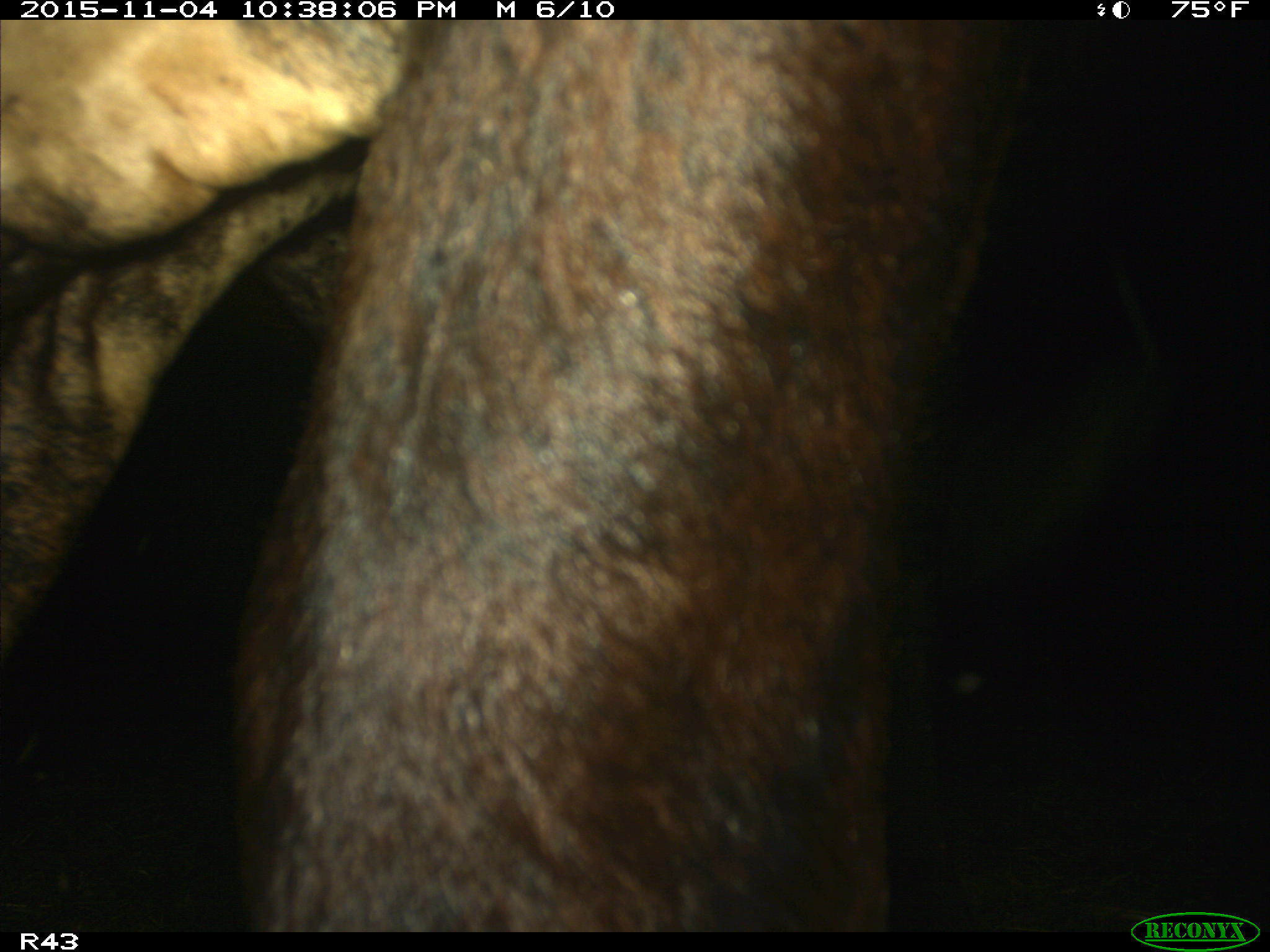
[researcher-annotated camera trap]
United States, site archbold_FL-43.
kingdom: Animalia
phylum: Chordata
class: Mammalia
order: Artiodactyla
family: Bovidae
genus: Bos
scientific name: Bos taurus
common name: domestic cow